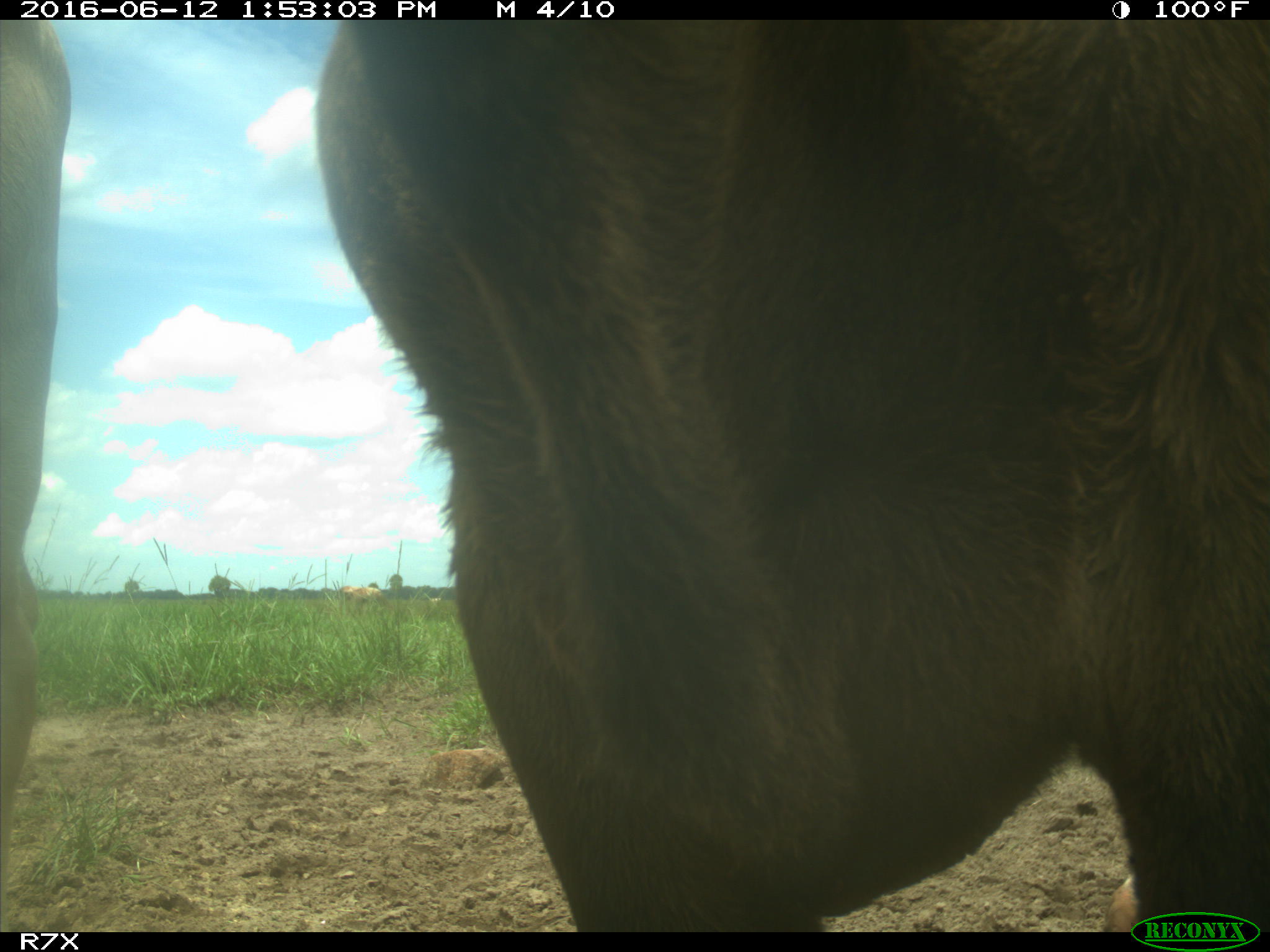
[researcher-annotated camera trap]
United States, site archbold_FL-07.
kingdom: Animalia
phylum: Chordata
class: Mammalia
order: Artiodactyla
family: Bovidae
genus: Bos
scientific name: Bos taurus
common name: domestic cow